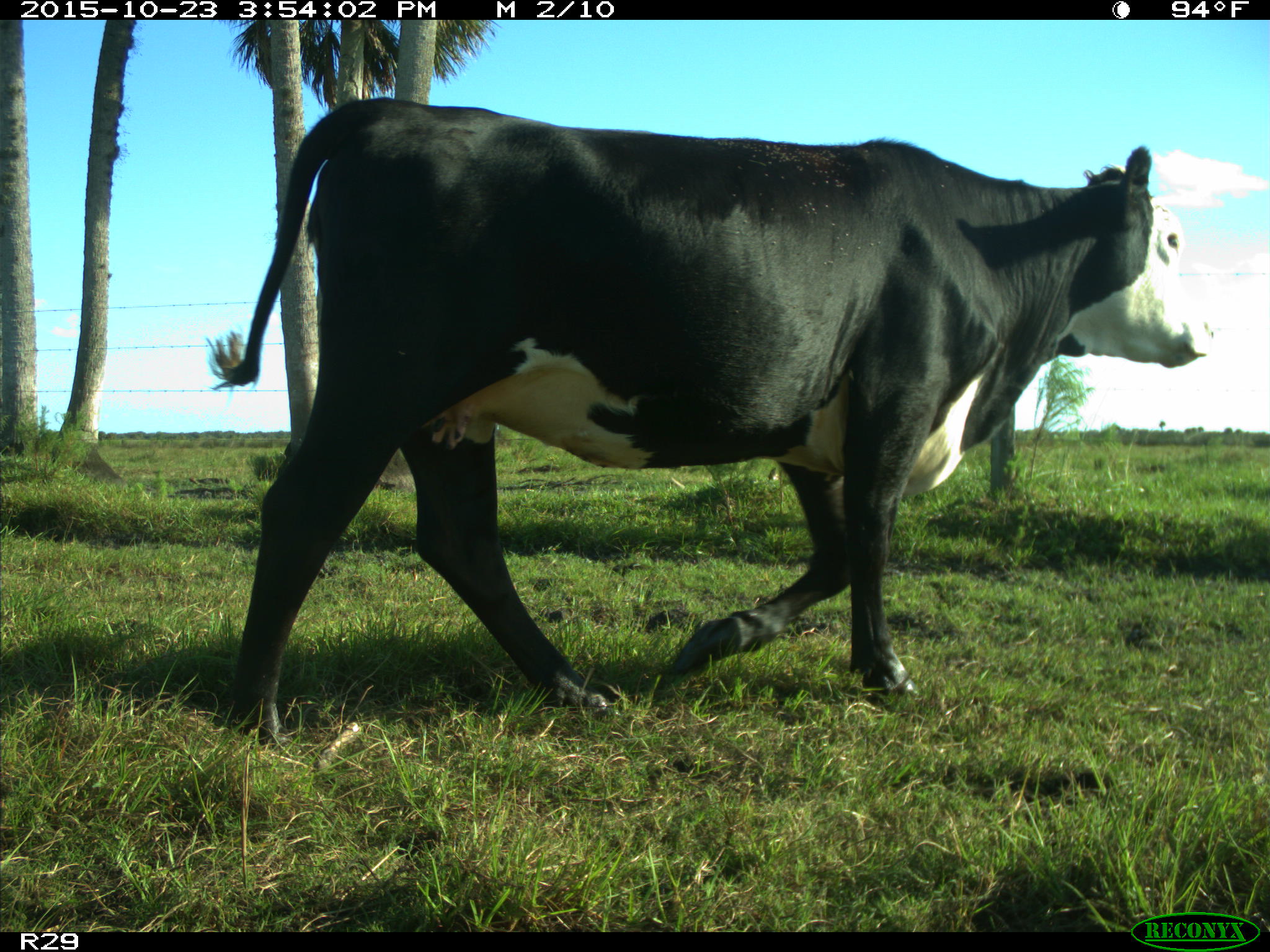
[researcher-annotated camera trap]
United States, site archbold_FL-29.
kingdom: Animalia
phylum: Chordata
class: Mammalia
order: Artiodactyla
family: Bovidae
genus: Bos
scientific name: Bos taurus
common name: domestic cow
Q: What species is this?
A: Bos taurus (domestic cow).